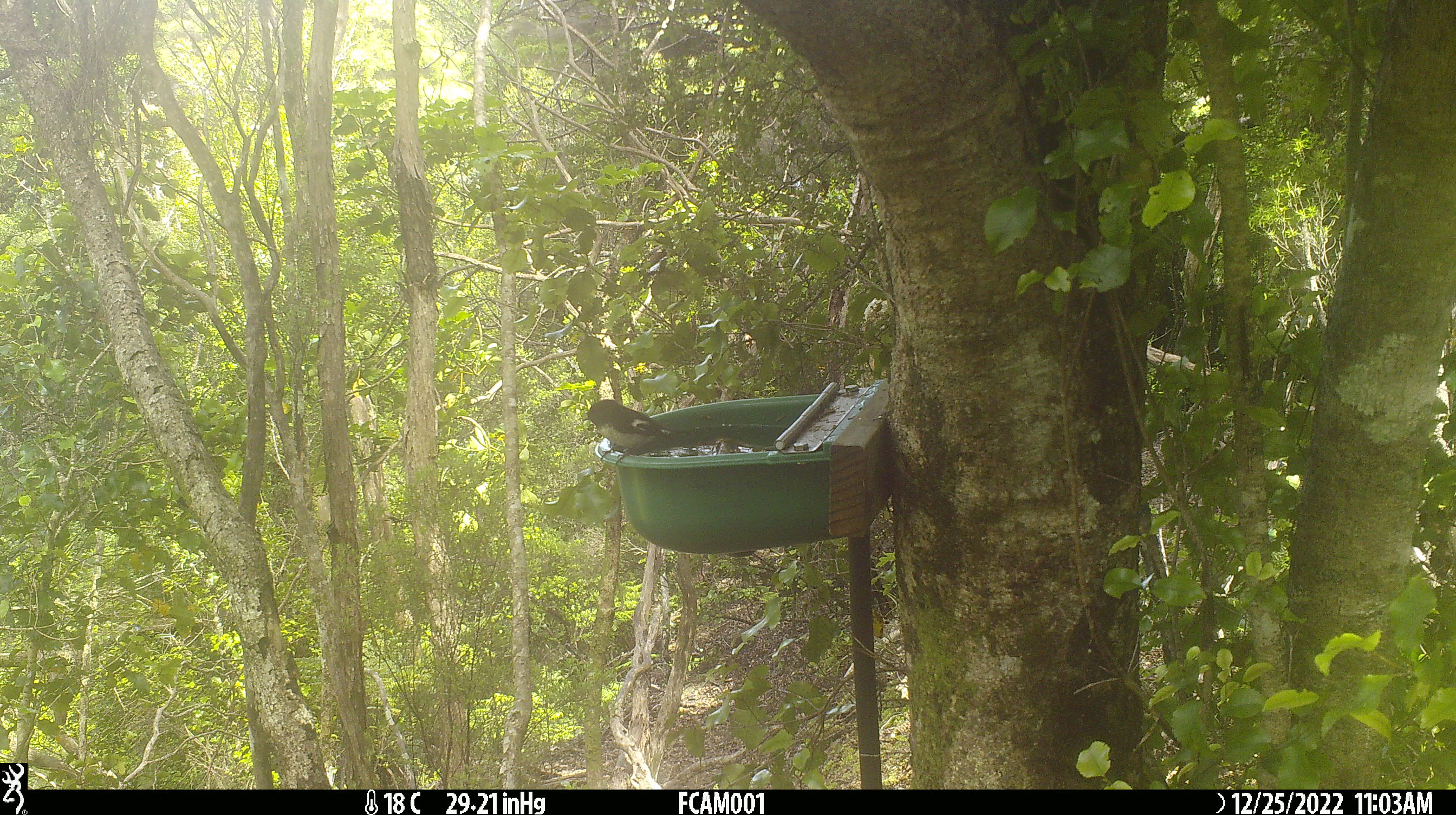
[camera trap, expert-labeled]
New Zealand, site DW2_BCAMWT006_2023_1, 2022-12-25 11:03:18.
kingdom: Animalia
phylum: Chordata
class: Aves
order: Passeriformes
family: Petroicidae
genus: Petroica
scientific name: Petroica macrocephala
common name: tomtit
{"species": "tomtit (Petroica macrocephala)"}